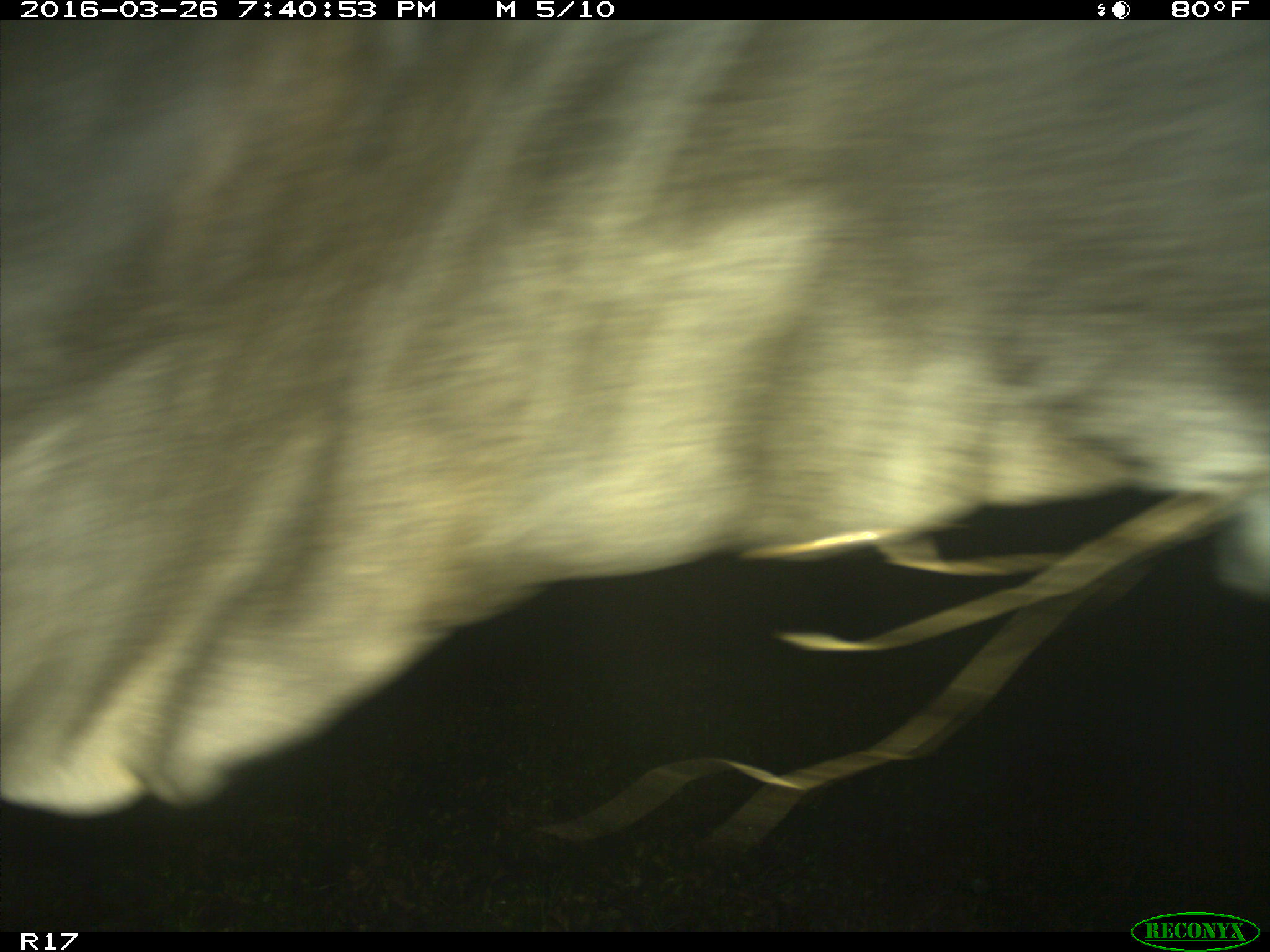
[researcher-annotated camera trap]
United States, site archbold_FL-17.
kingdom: Animalia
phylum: Chordata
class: Mammalia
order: Artiodactyla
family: Bovidae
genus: Bos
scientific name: Bos taurus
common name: domestic cow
Bos taurus (domestic cow).